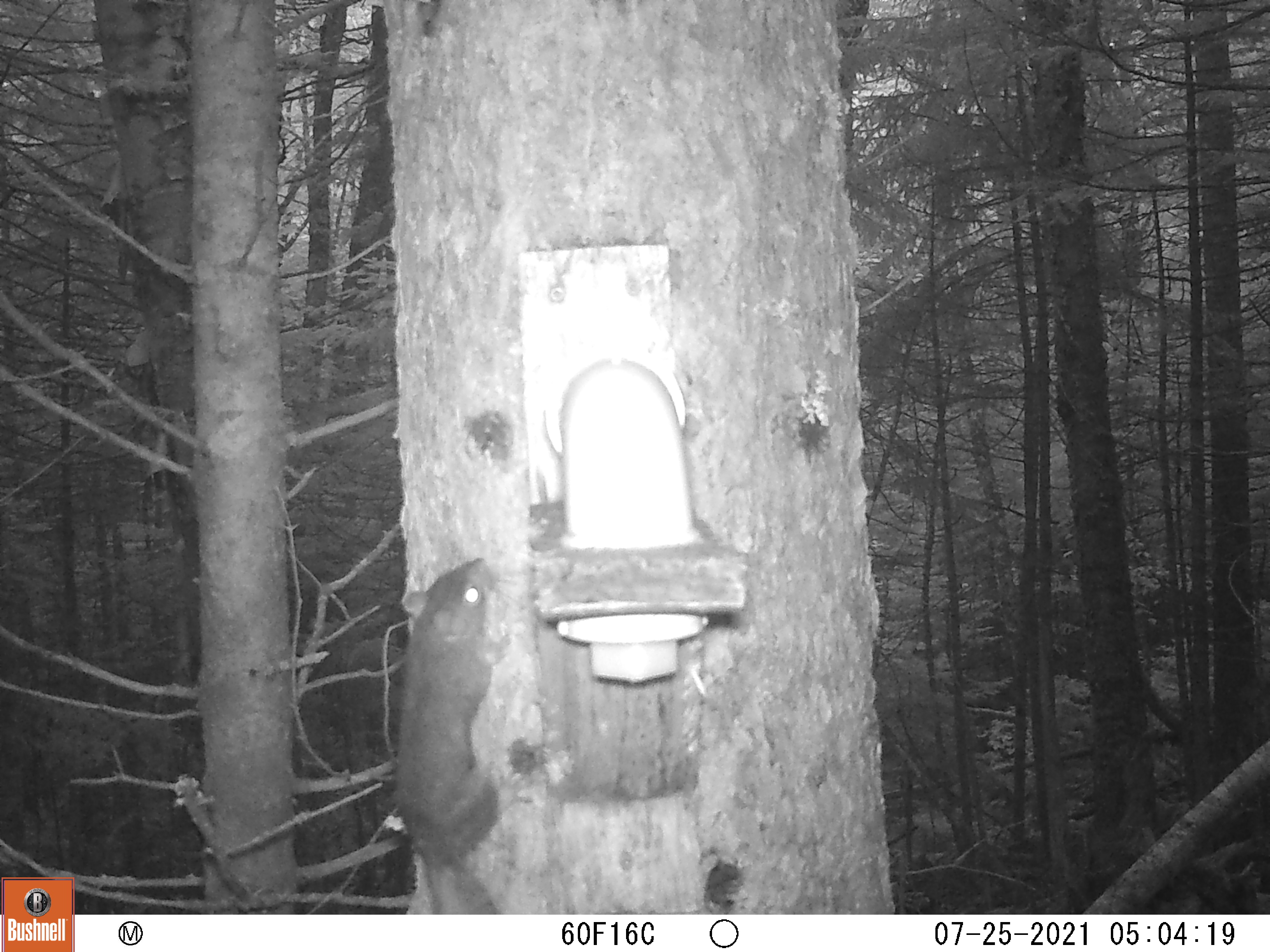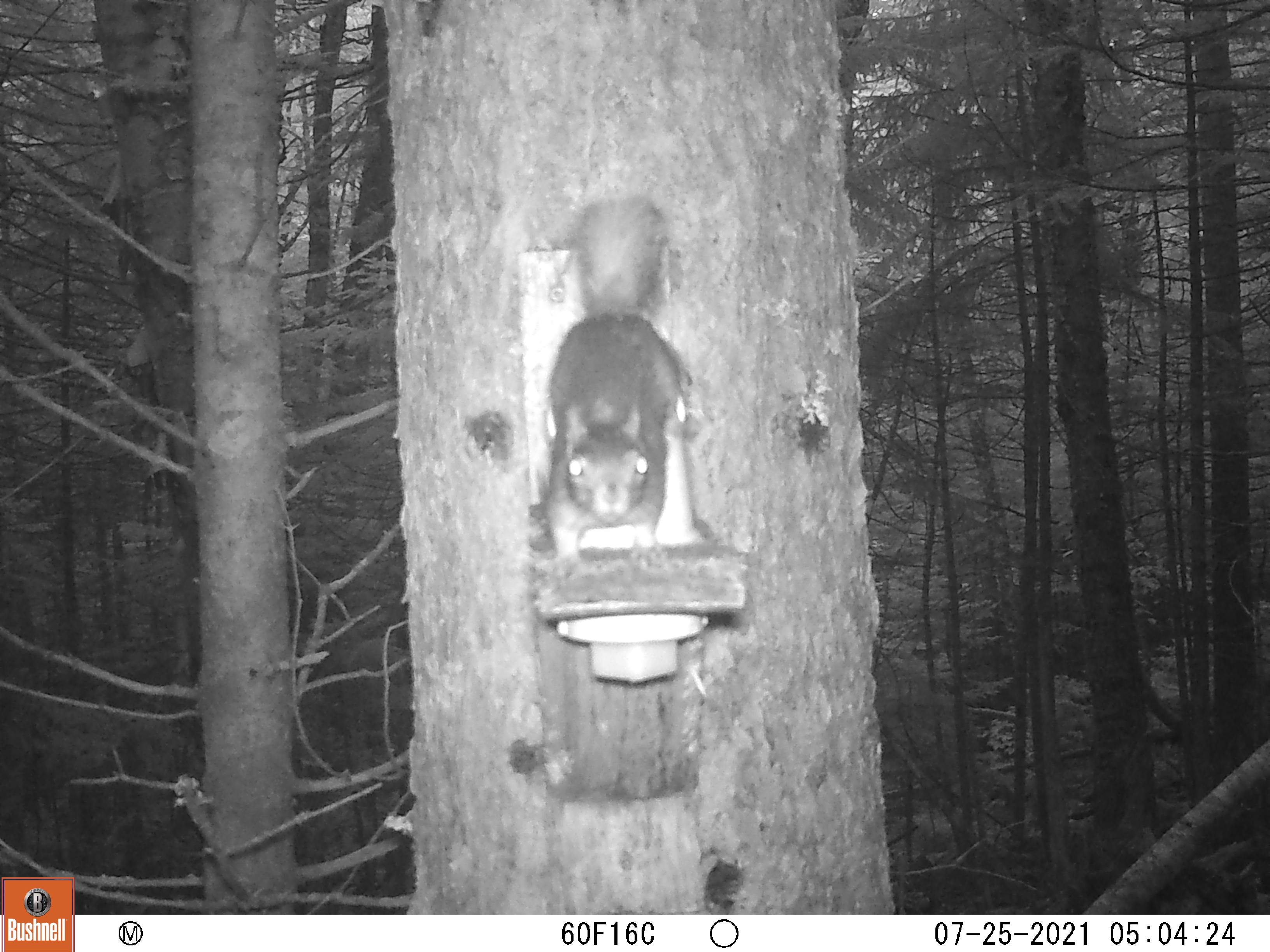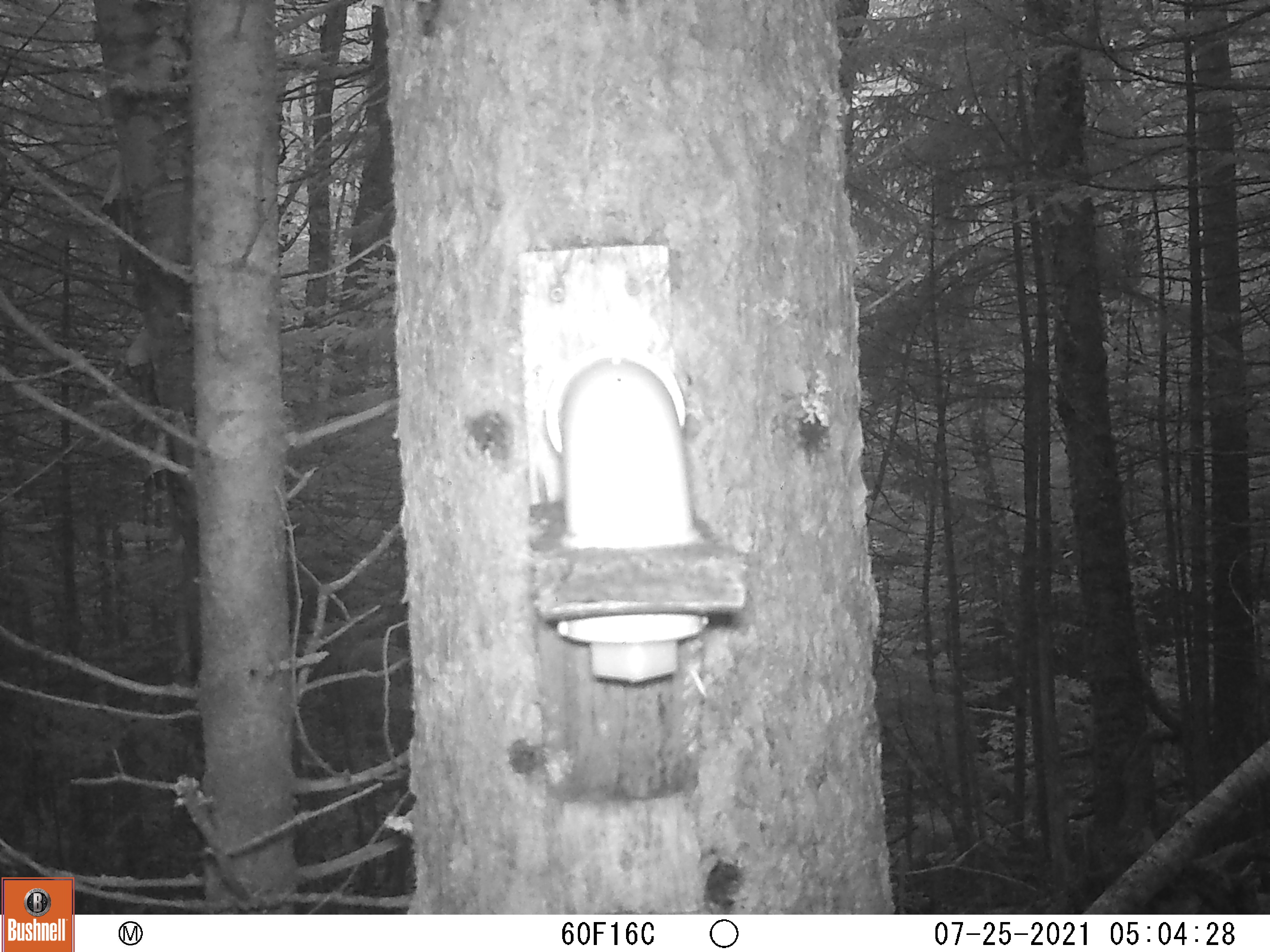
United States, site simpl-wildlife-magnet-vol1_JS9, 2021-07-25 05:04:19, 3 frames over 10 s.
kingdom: Animalia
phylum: Chordata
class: Mammalia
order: Rodentia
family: Sciuridae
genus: Tamiasciurus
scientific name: Tamiasciurus hudsonicus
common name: red squirrel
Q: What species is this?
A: Red squirrel (Tamiasciurus hudsonicus).